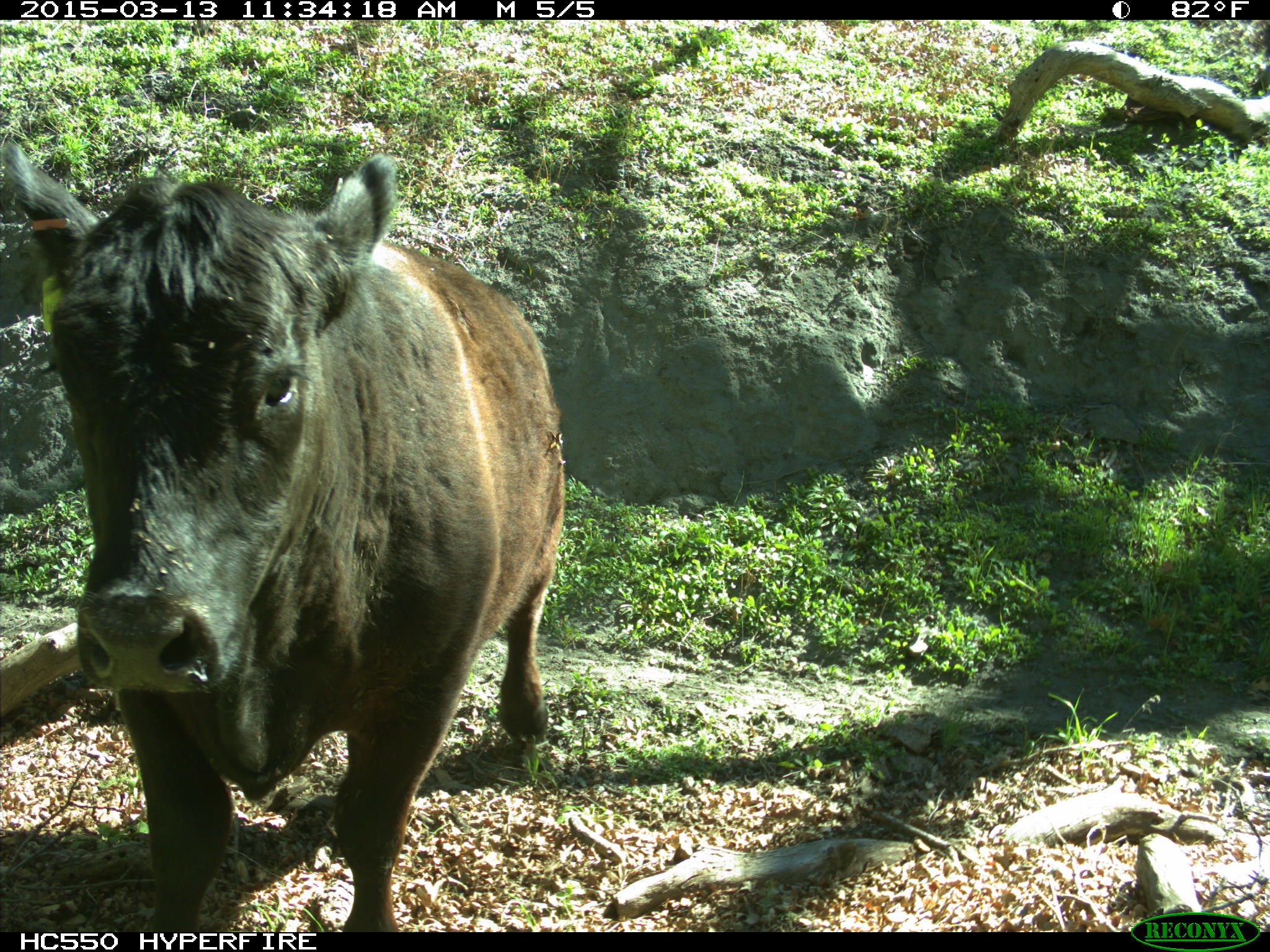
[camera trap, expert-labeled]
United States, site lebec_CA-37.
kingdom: Animalia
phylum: Chordata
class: Mammalia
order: Artiodactyla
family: Bovidae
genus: Bos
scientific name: Bos taurus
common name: domestic cow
Bos taurus (domestic cow).